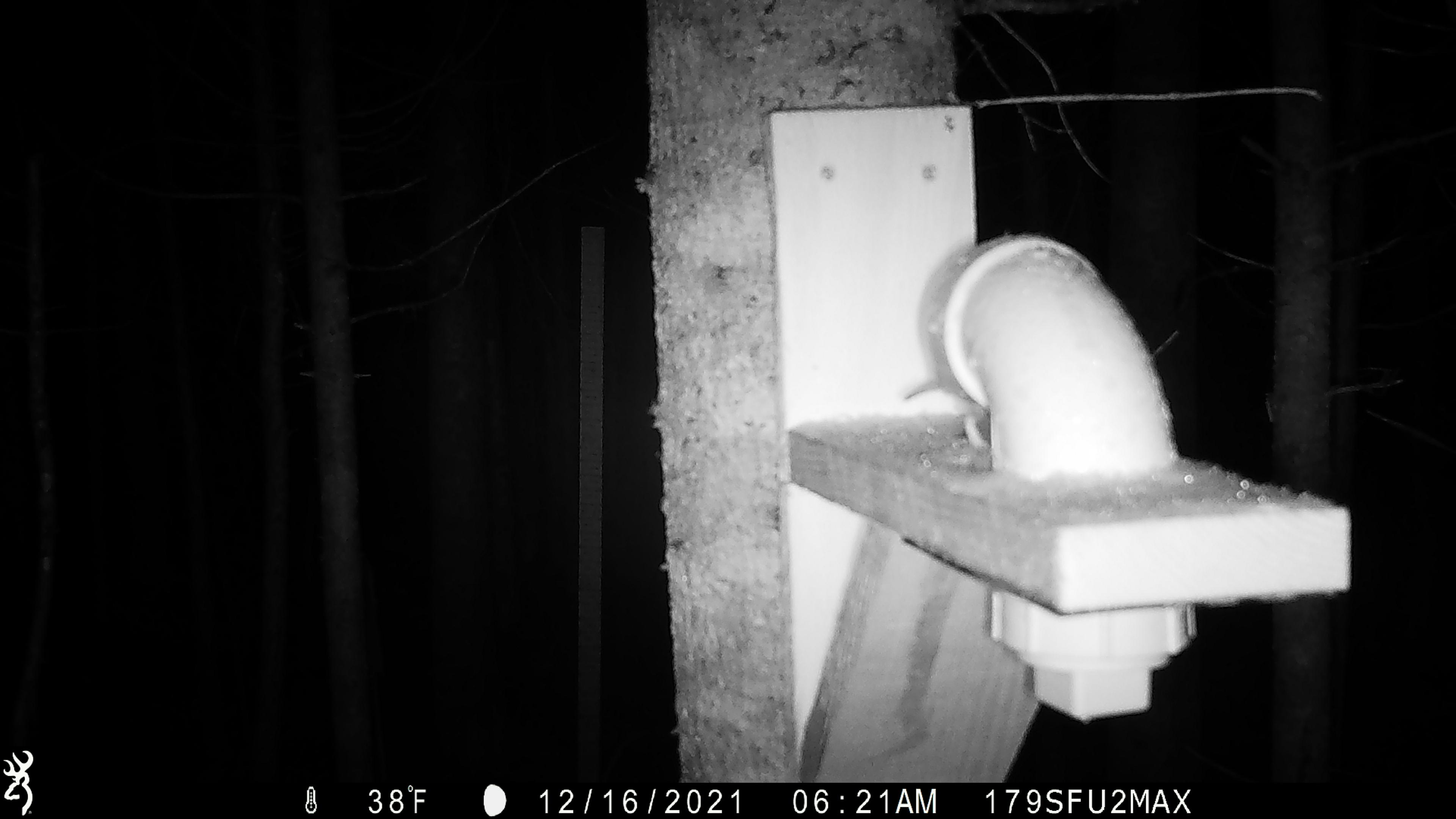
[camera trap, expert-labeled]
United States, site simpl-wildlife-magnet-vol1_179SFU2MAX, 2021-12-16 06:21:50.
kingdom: Animalia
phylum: Chordata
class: Mammalia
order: Rodentia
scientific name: Rodentia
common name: mouse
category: mouse sp.